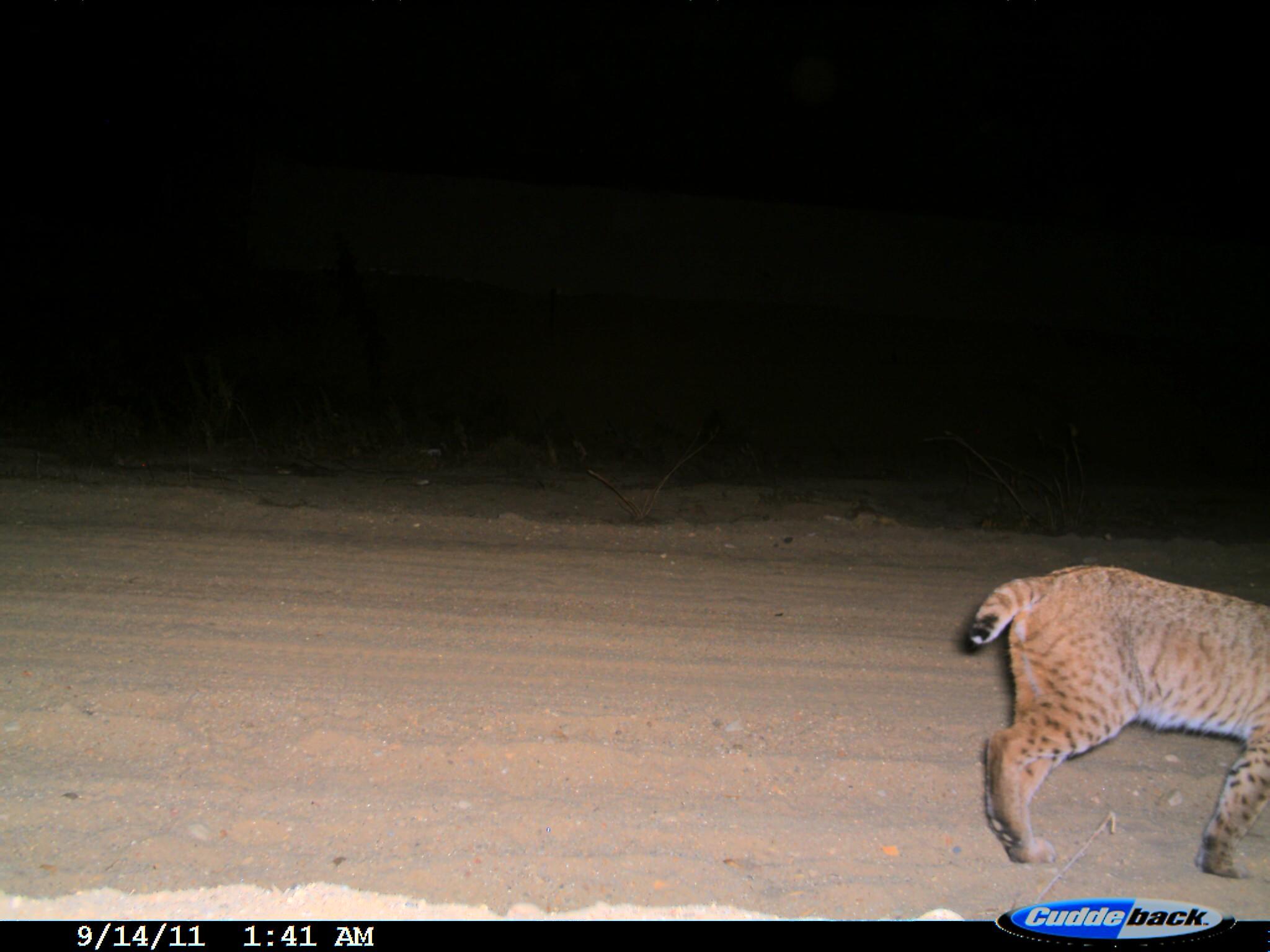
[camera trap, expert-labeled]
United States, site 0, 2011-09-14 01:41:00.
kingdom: Animalia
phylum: Chordata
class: Mammalia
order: Carnivora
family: Felidae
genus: Lynx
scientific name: Lynx rufus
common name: bobcat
Bobcat (Lynx rufus).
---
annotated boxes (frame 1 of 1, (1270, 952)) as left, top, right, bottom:
bobcat: 902, 555, 1268, 874